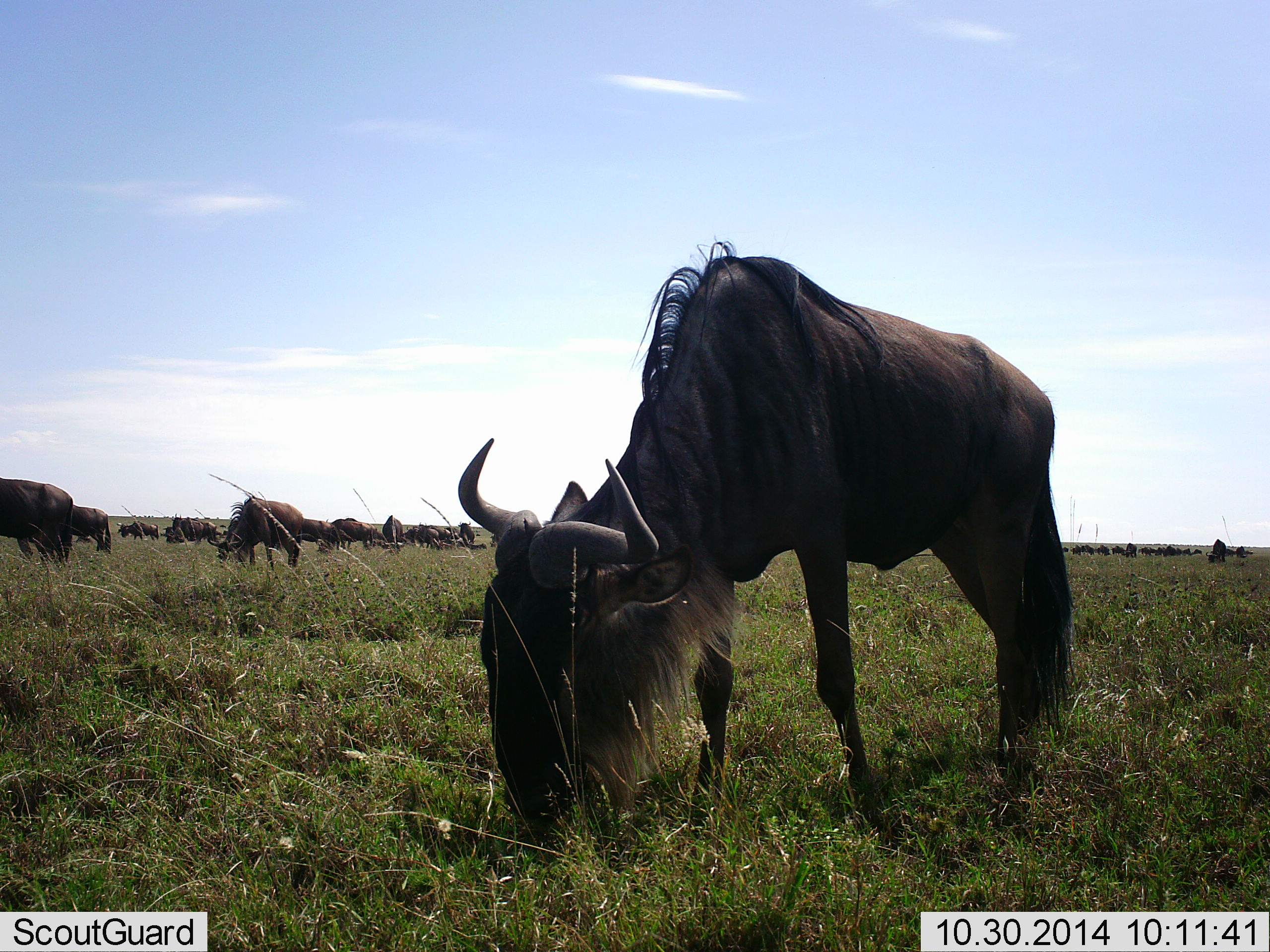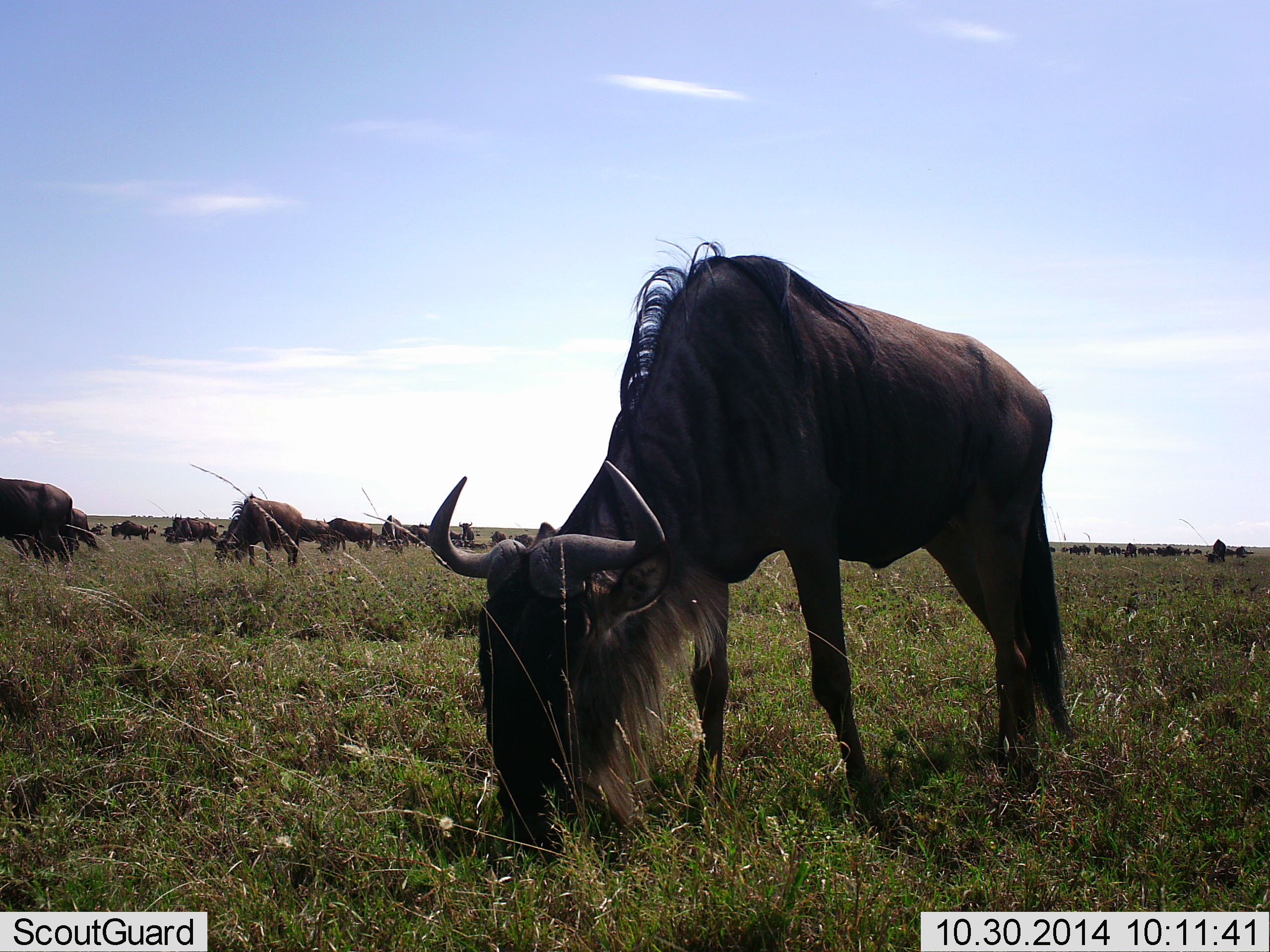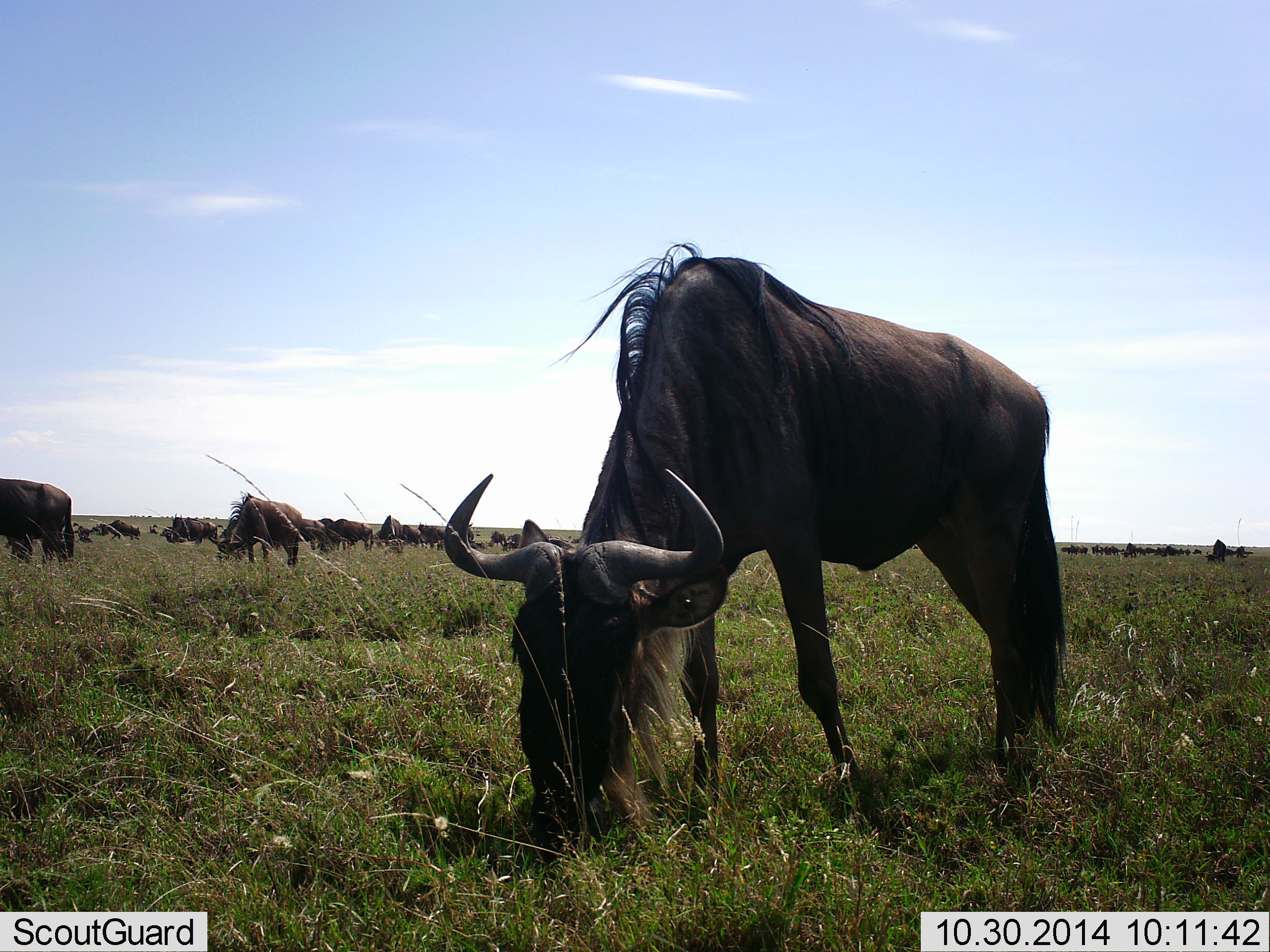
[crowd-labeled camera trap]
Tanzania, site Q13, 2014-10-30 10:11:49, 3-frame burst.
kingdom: Animalia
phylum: Chordata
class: Mammalia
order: Artiodactyla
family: Bovidae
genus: Connochaetes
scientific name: Connochaetes taurinus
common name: blue wildebeest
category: wildebeest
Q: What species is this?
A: Wildebeest (blue wildebeest) (Connochaetes taurinus).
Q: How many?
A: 11-50.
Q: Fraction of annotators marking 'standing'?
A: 30%.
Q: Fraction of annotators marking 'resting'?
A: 10%.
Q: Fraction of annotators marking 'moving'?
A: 20%.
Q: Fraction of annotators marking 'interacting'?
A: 0%.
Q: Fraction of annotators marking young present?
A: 0%.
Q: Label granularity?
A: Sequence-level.